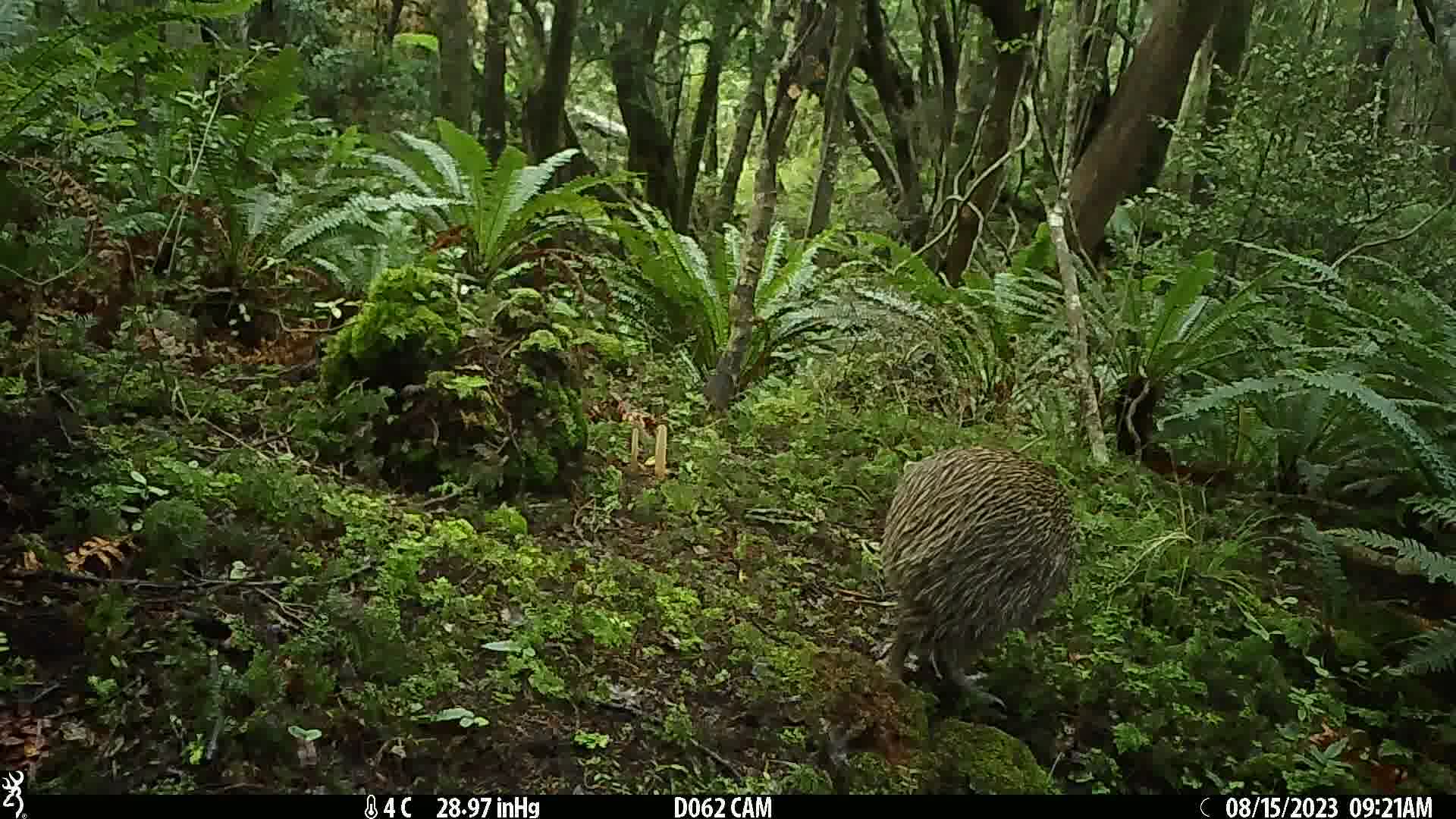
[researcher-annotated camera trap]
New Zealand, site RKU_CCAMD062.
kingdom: Animalia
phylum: Chordata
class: Aves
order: Apterygiformes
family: Apterygidae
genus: Apteryx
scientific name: Apteryx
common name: kiwi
Kiwi (Apteryx).